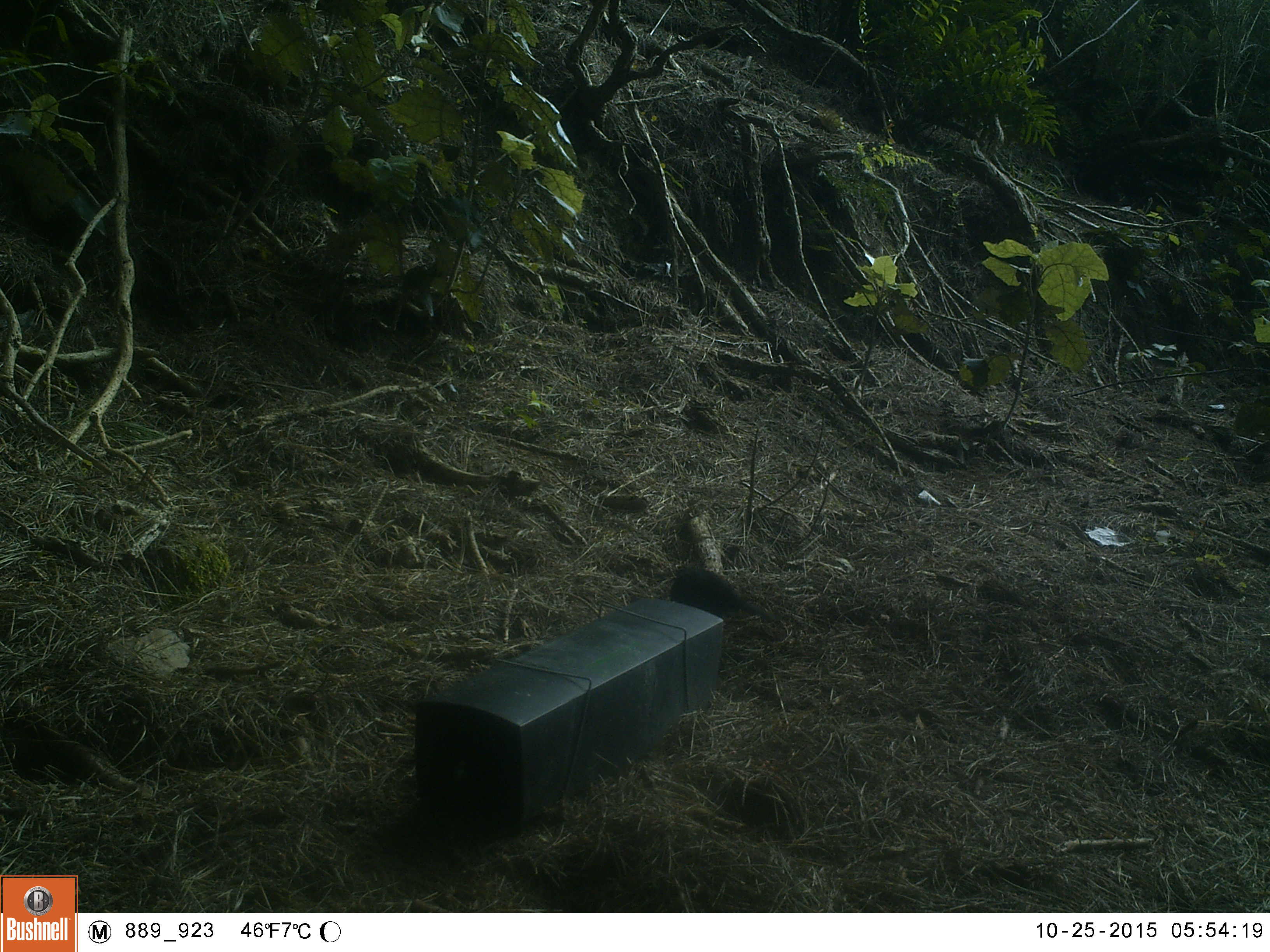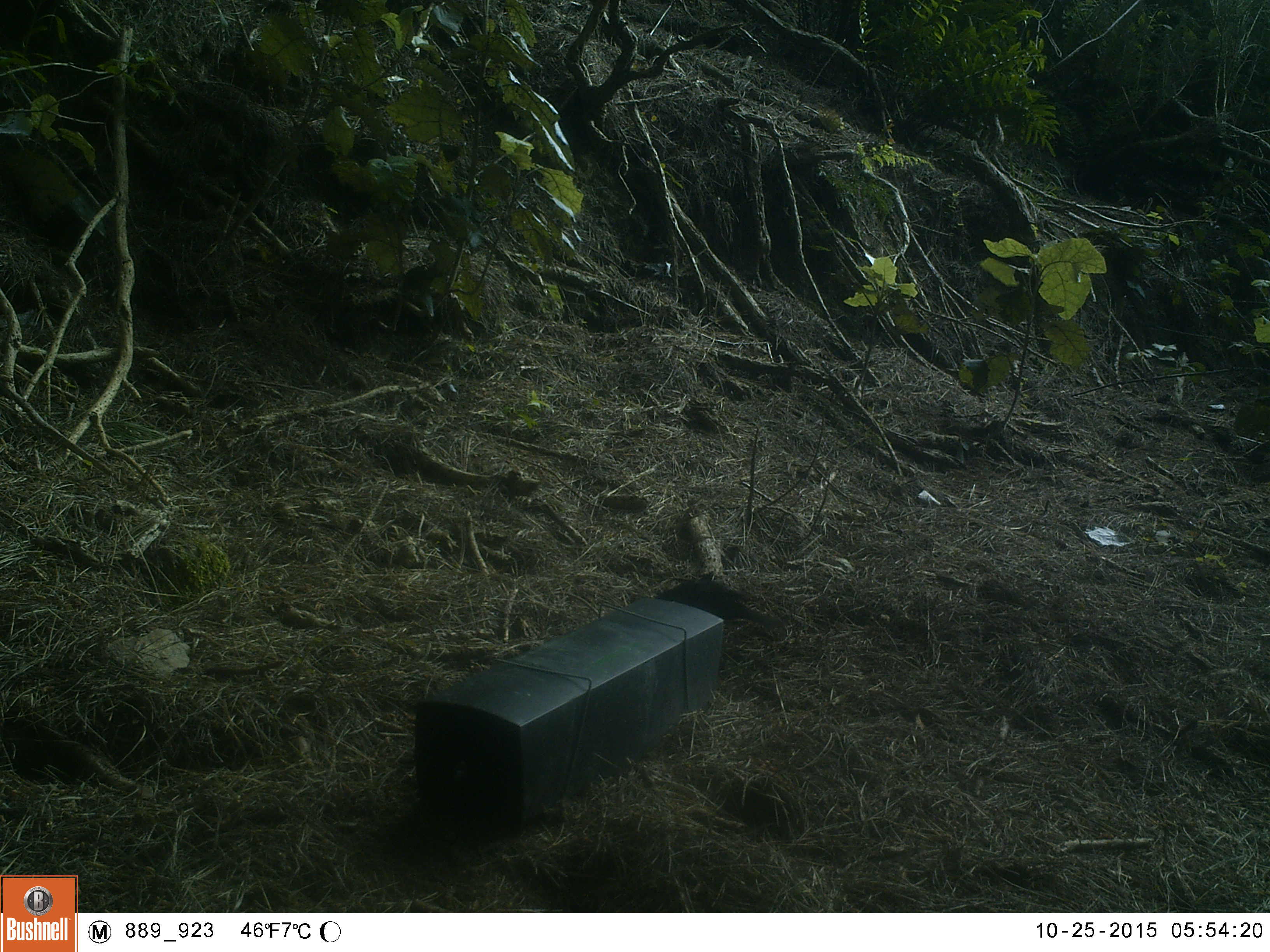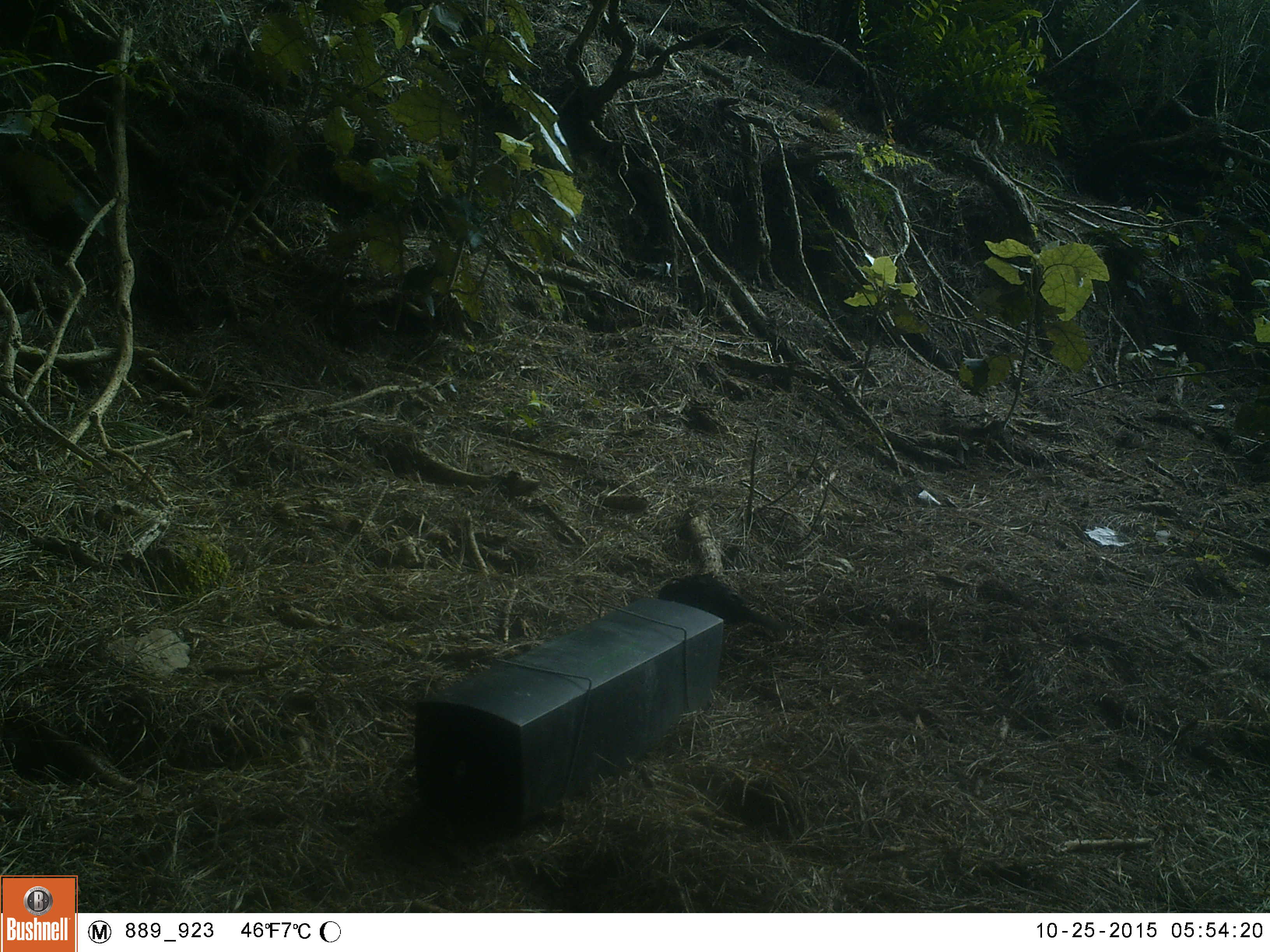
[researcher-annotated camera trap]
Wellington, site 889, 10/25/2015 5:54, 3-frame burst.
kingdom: Animalia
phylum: Chordata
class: Aves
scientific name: Aves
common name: bird